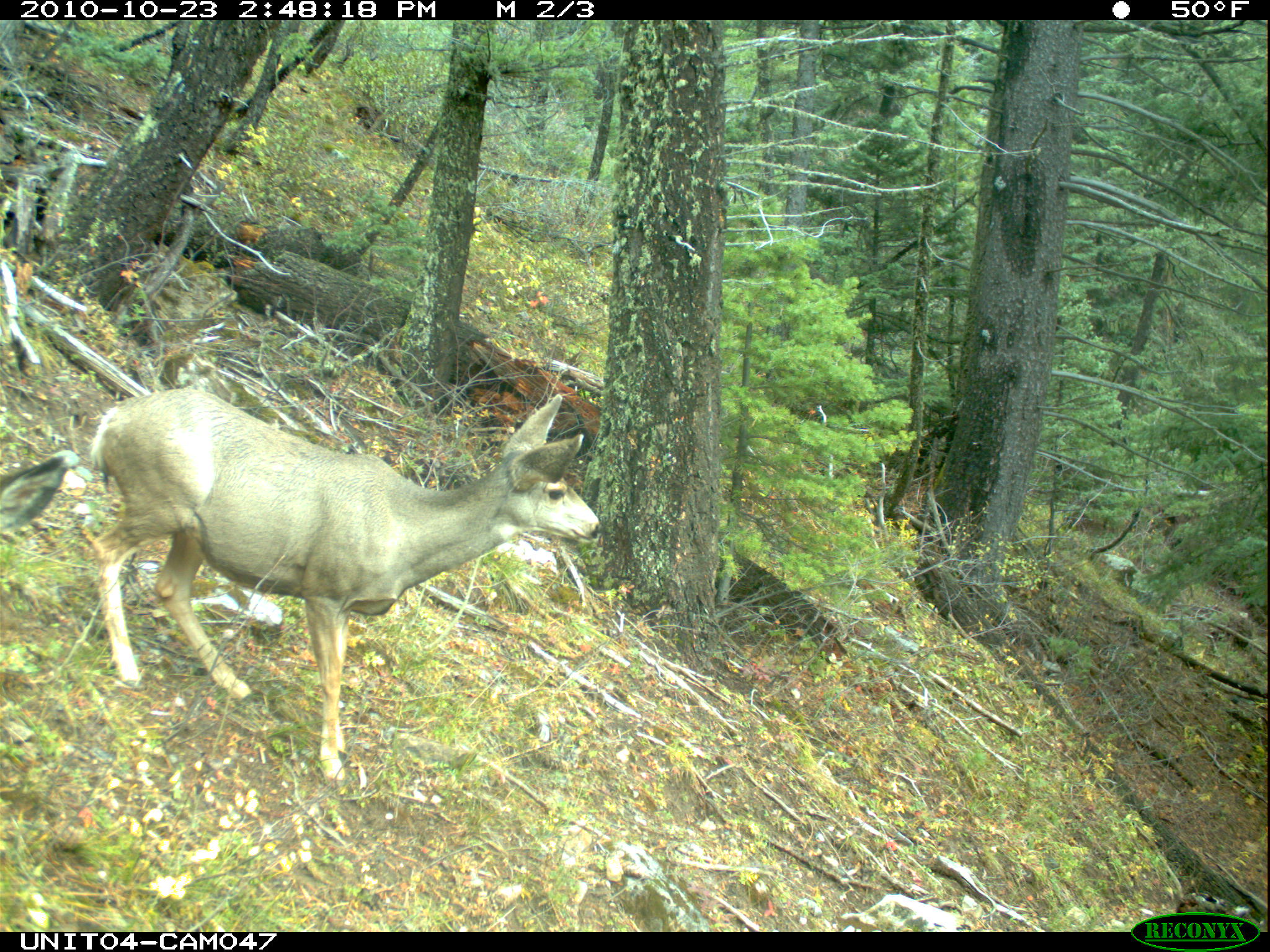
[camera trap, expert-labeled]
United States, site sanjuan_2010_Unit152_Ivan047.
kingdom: Animalia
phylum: Chordata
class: Mammalia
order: Artiodactyla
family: Cervidae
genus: Odocoileus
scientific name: Odocoileus hemionus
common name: mule deer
Odocoileus hemionus (mule deer).